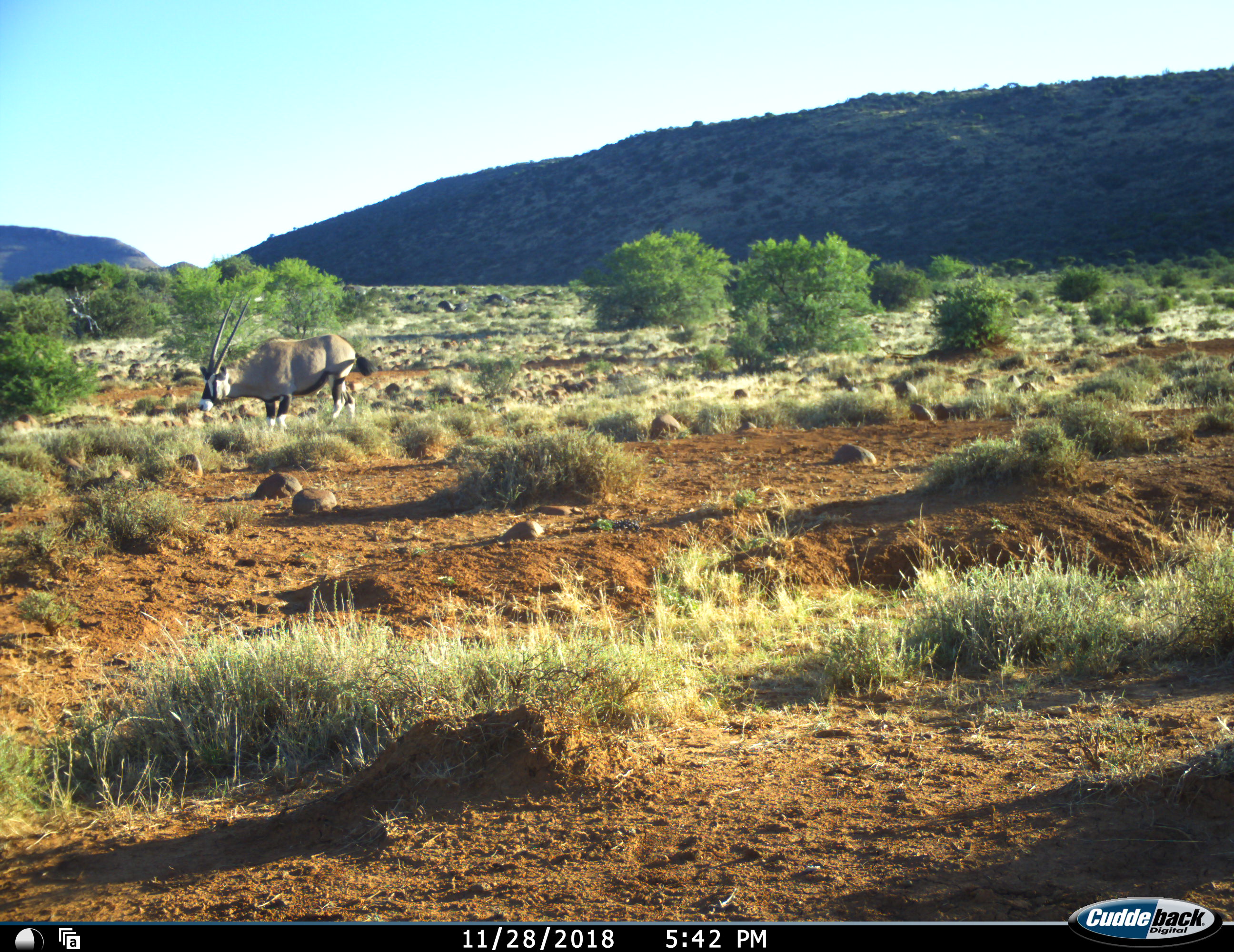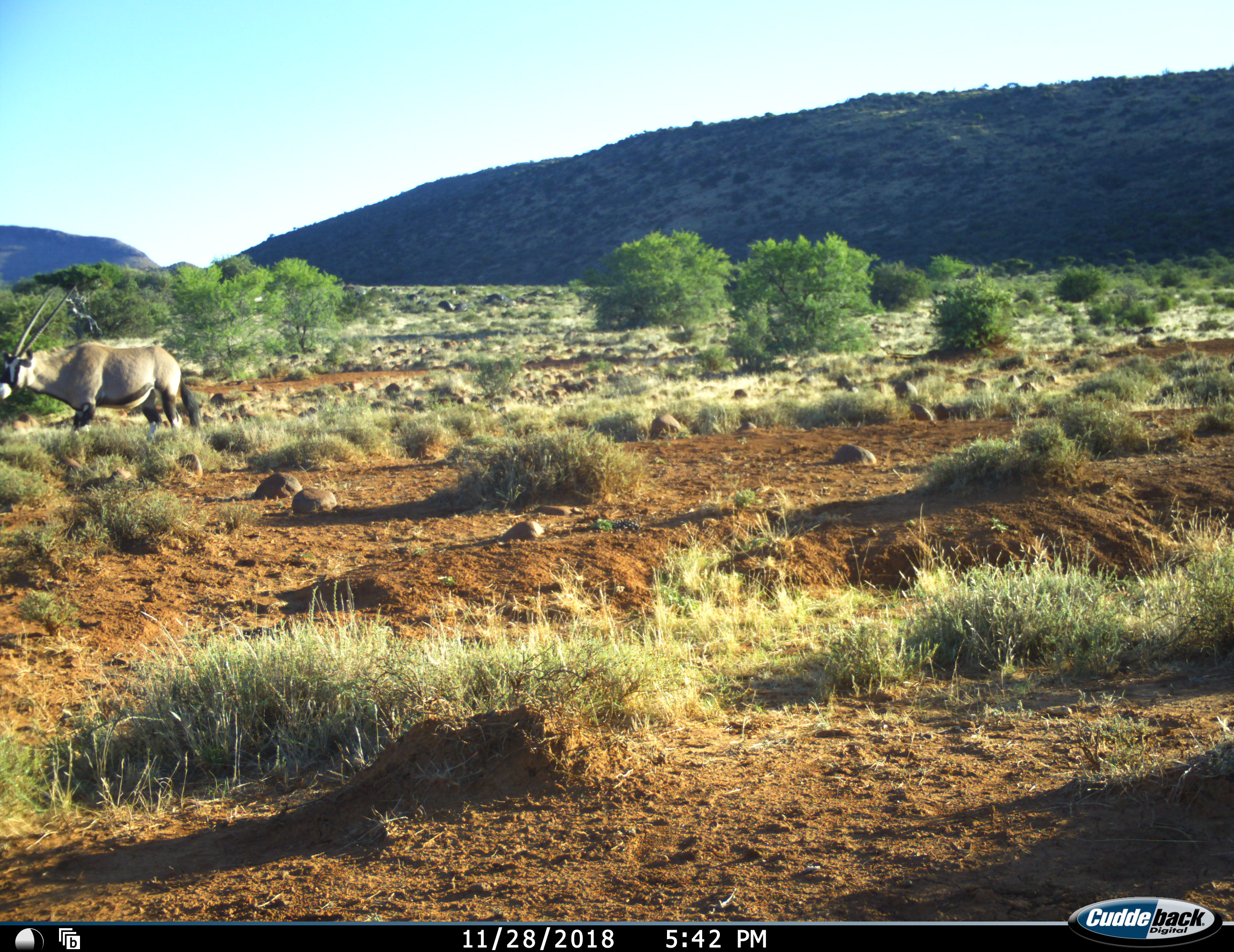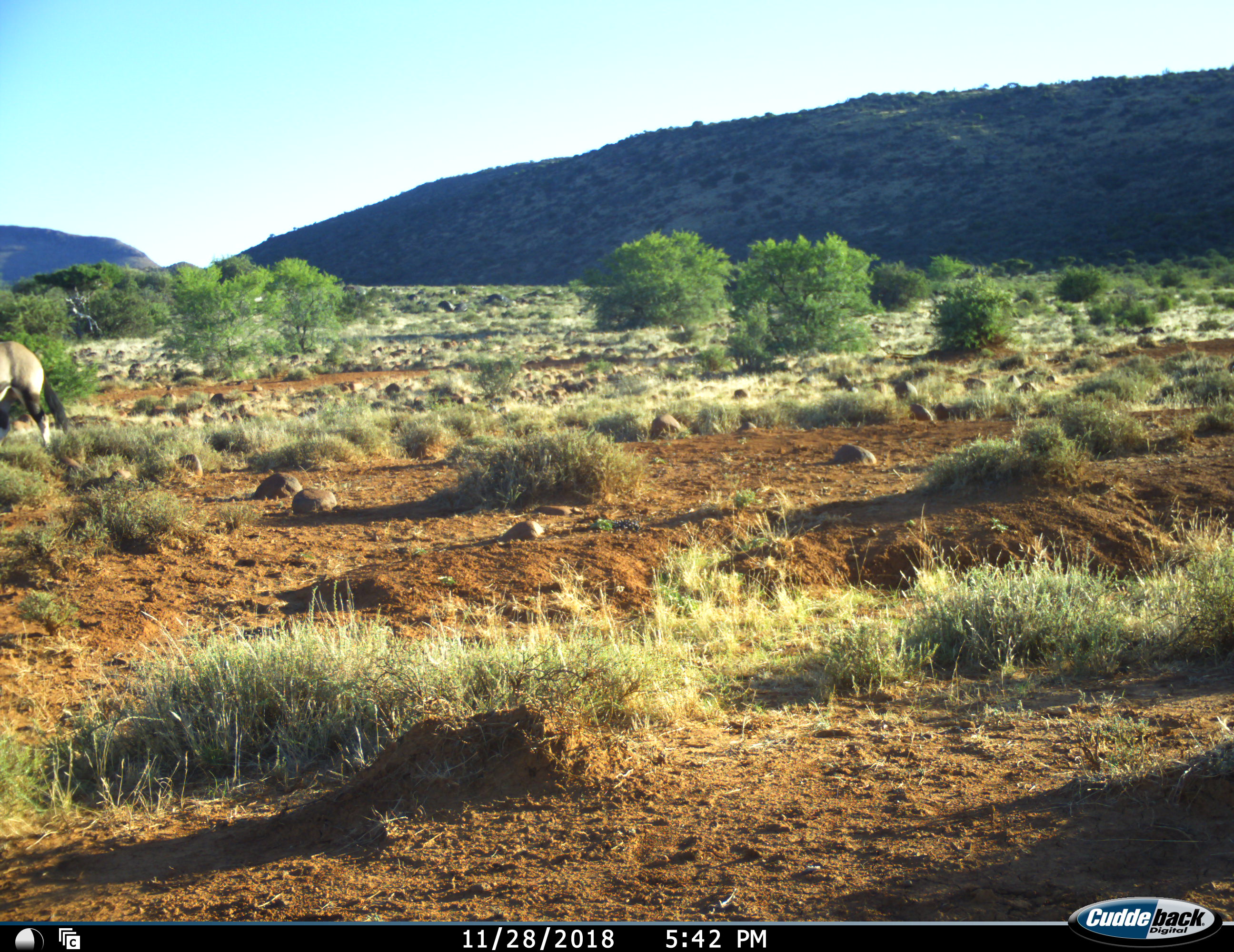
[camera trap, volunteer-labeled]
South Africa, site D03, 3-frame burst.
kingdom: Animalia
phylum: Chordata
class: Mammalia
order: Artiodactyla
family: Bovidae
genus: Oryx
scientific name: Oryx gazella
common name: gemsbok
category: gemsbokoryx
Gemsbokoryx (gemsbok) (Oryx gazella), count 1. Behavior (volunteer vote fractions): standing 10%, resting 0%, moving 90%, interacting 0%. Young present (vote fraction): 0%. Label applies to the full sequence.